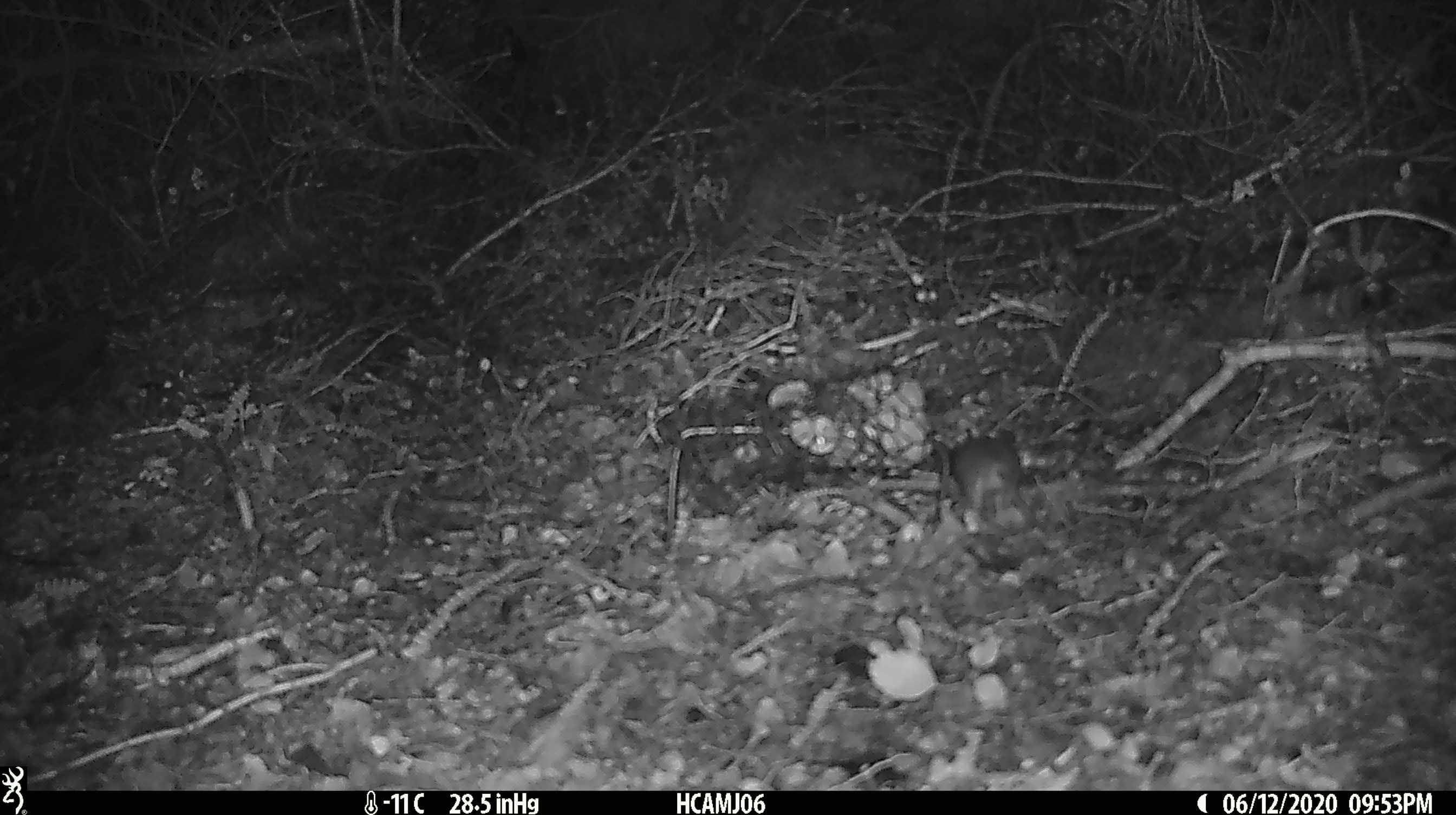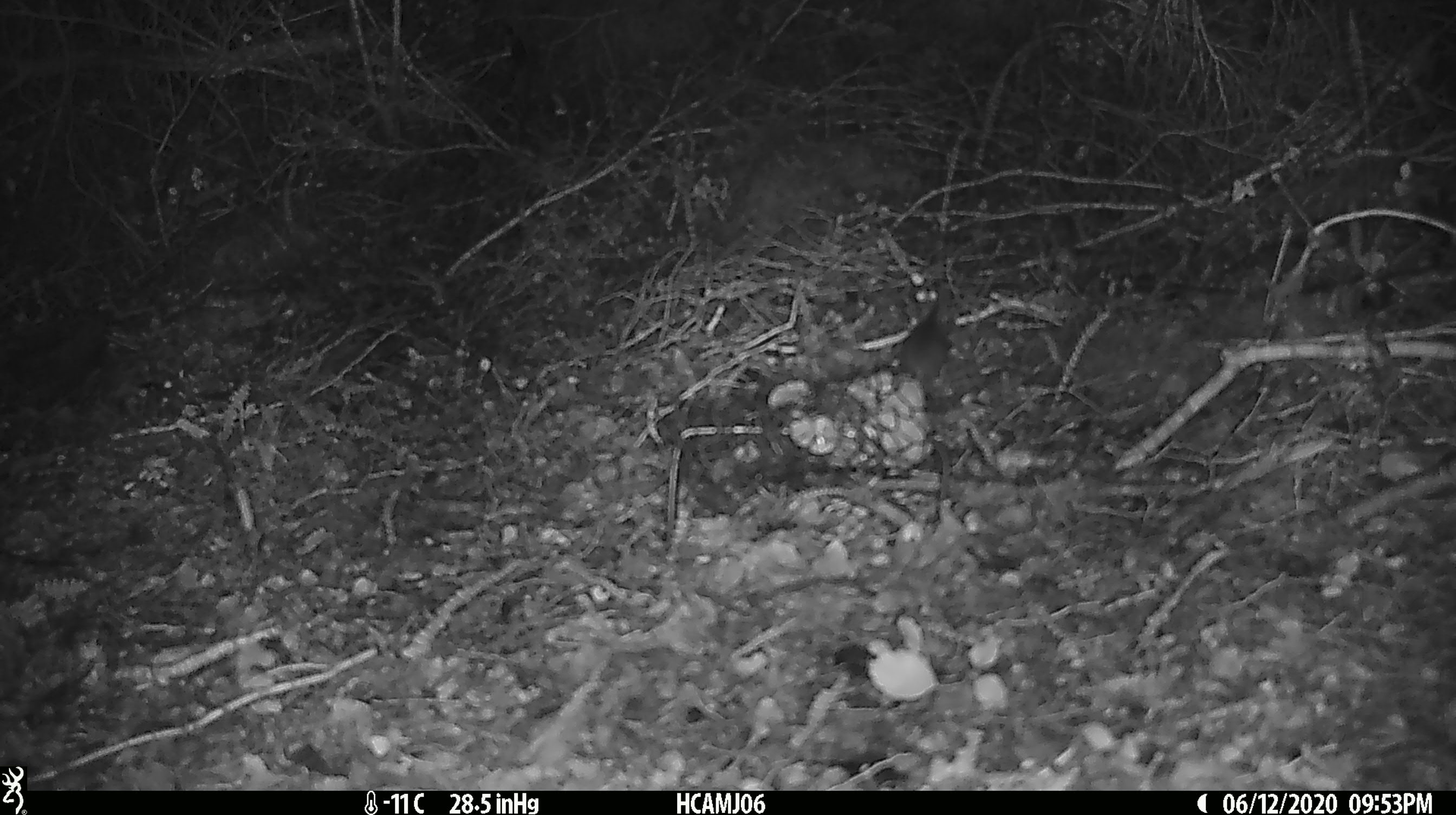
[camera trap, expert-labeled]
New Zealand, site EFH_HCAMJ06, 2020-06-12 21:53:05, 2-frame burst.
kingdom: Animalia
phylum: Chordata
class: Mammalia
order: Rodentia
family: Muridae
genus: Mus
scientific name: Mus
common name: mouse